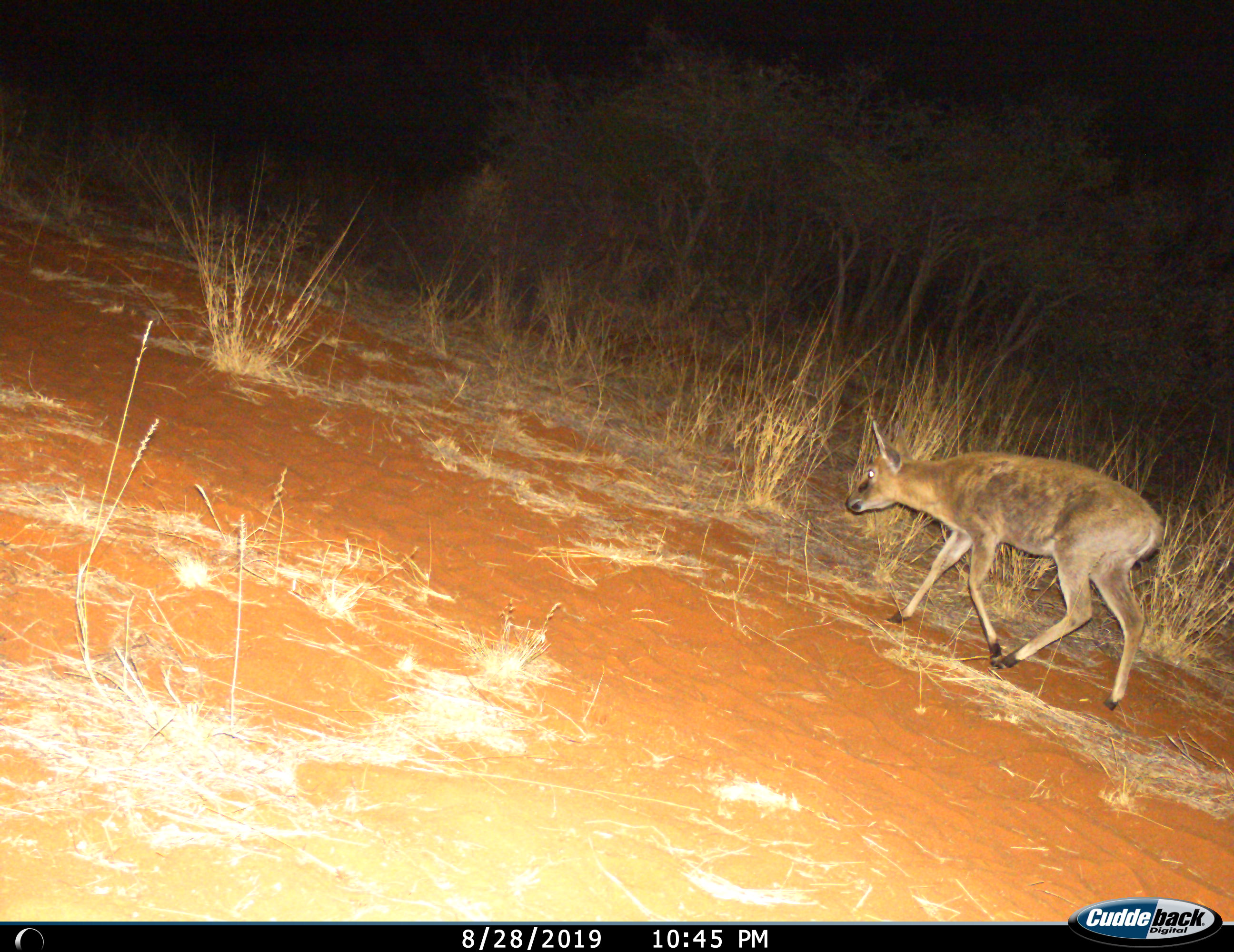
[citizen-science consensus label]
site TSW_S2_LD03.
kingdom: Animalia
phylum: Chordata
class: Mammalia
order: Artiodactyla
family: Bovidae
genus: Sylvicapra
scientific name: Sylvicapra grimmia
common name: common duiker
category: duikercommongrey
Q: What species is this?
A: Duikercommongrey (common duiker) (Sylvicapra grimmia).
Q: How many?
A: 1.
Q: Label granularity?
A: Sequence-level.